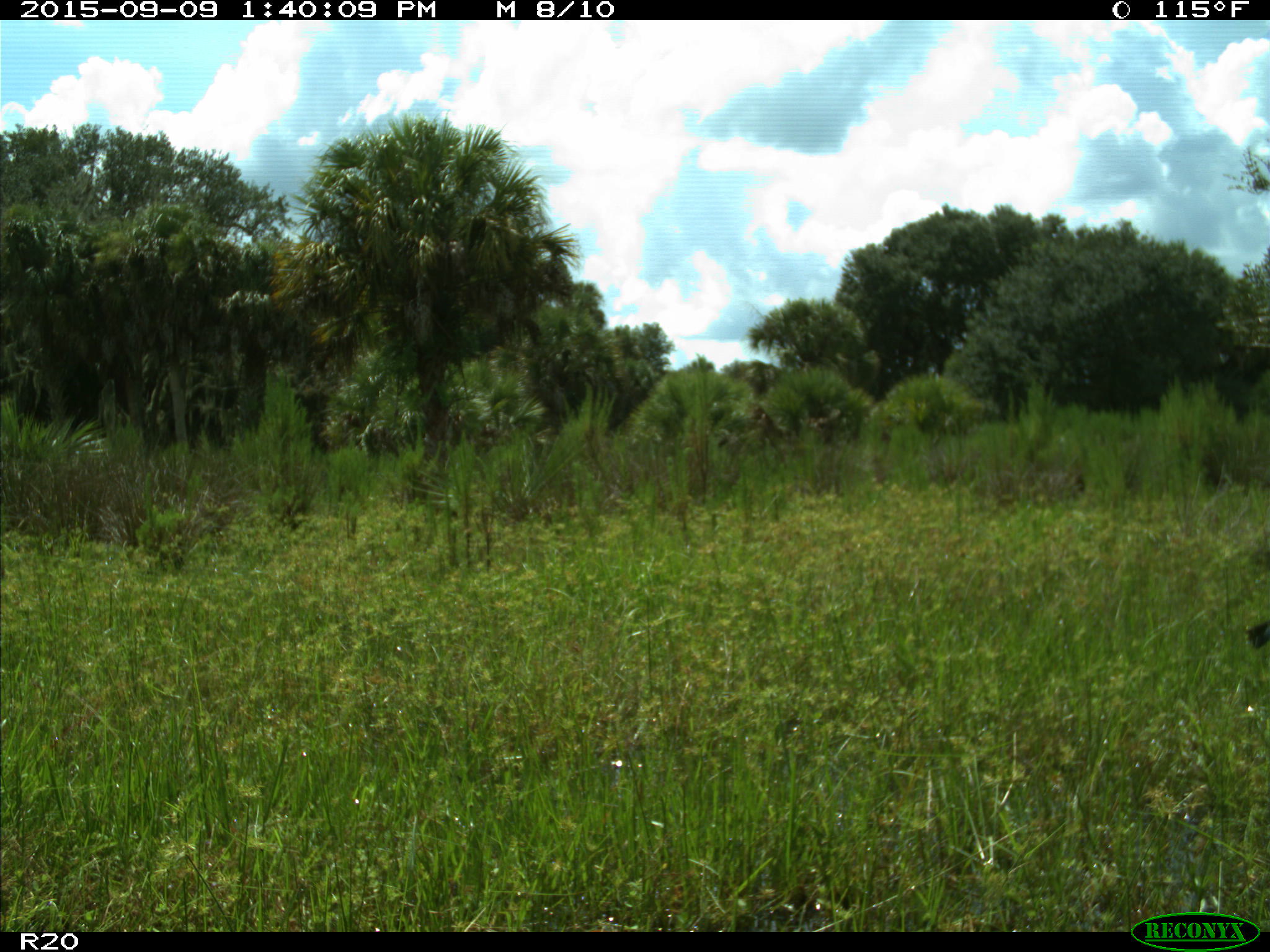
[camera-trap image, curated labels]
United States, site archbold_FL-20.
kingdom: Animalia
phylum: Chordata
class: Aves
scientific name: Aves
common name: birds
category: unidentified bird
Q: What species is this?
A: Unidentified bird (birds) (Aves).